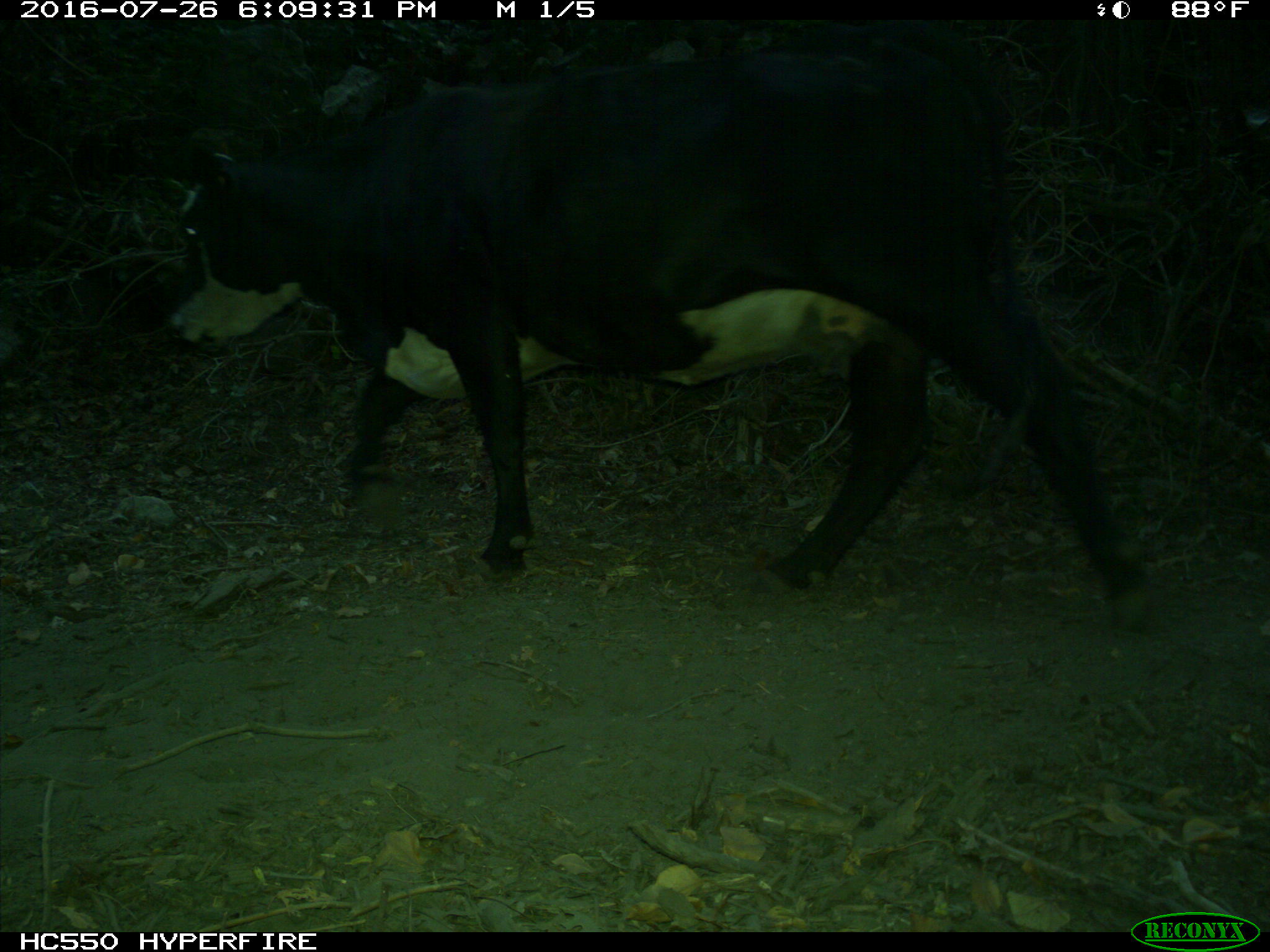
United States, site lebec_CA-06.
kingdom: Animalia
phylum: Chordata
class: Mammalia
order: Artiodactyla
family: Bovidae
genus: Bos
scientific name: Bos taurus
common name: domestic cow